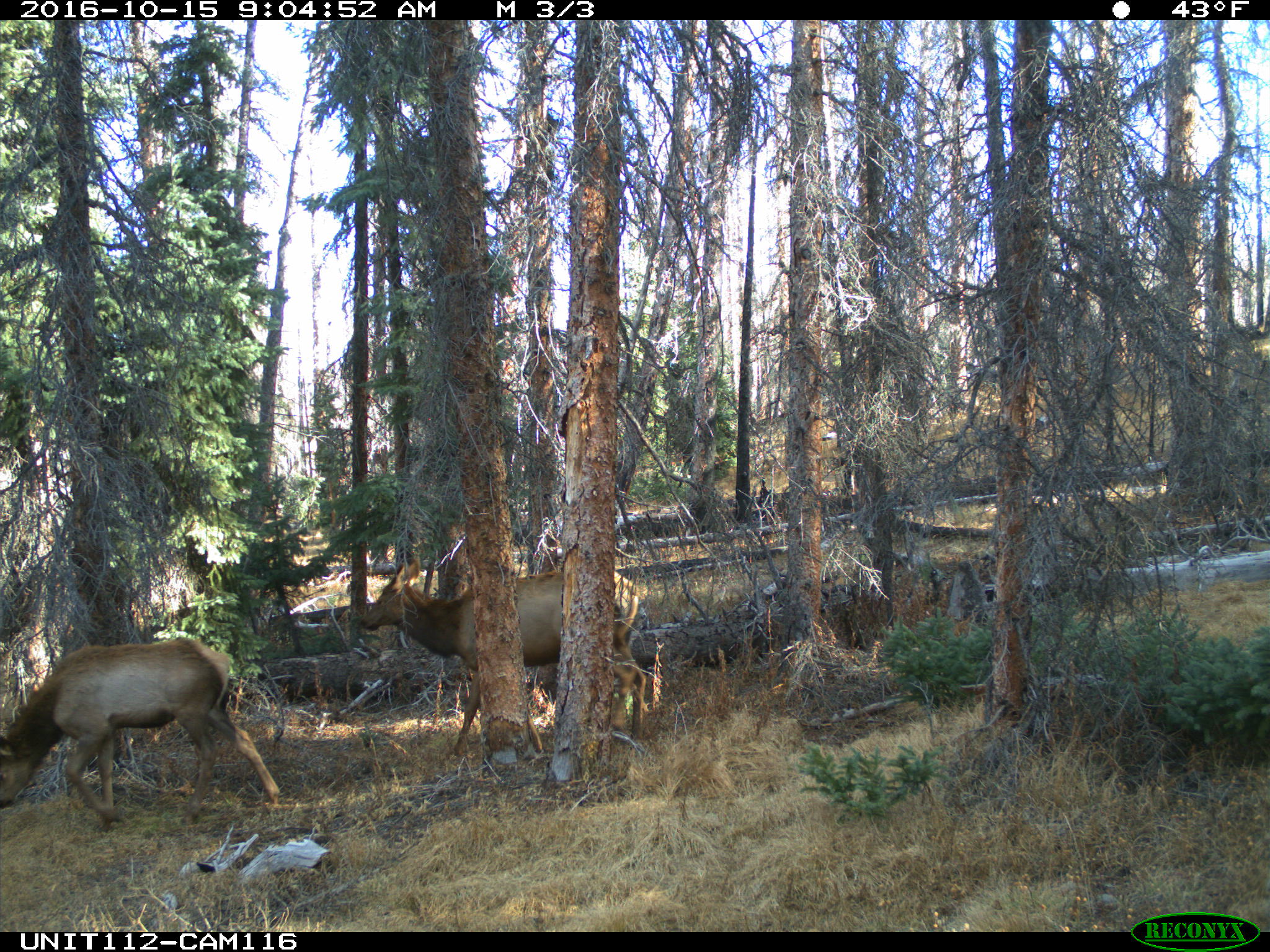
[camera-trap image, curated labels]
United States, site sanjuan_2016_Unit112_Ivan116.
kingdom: Animalia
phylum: Chordata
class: Mammalia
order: Artiodactyla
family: Cervidae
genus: Cervus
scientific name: Cervus elaphus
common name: red deer